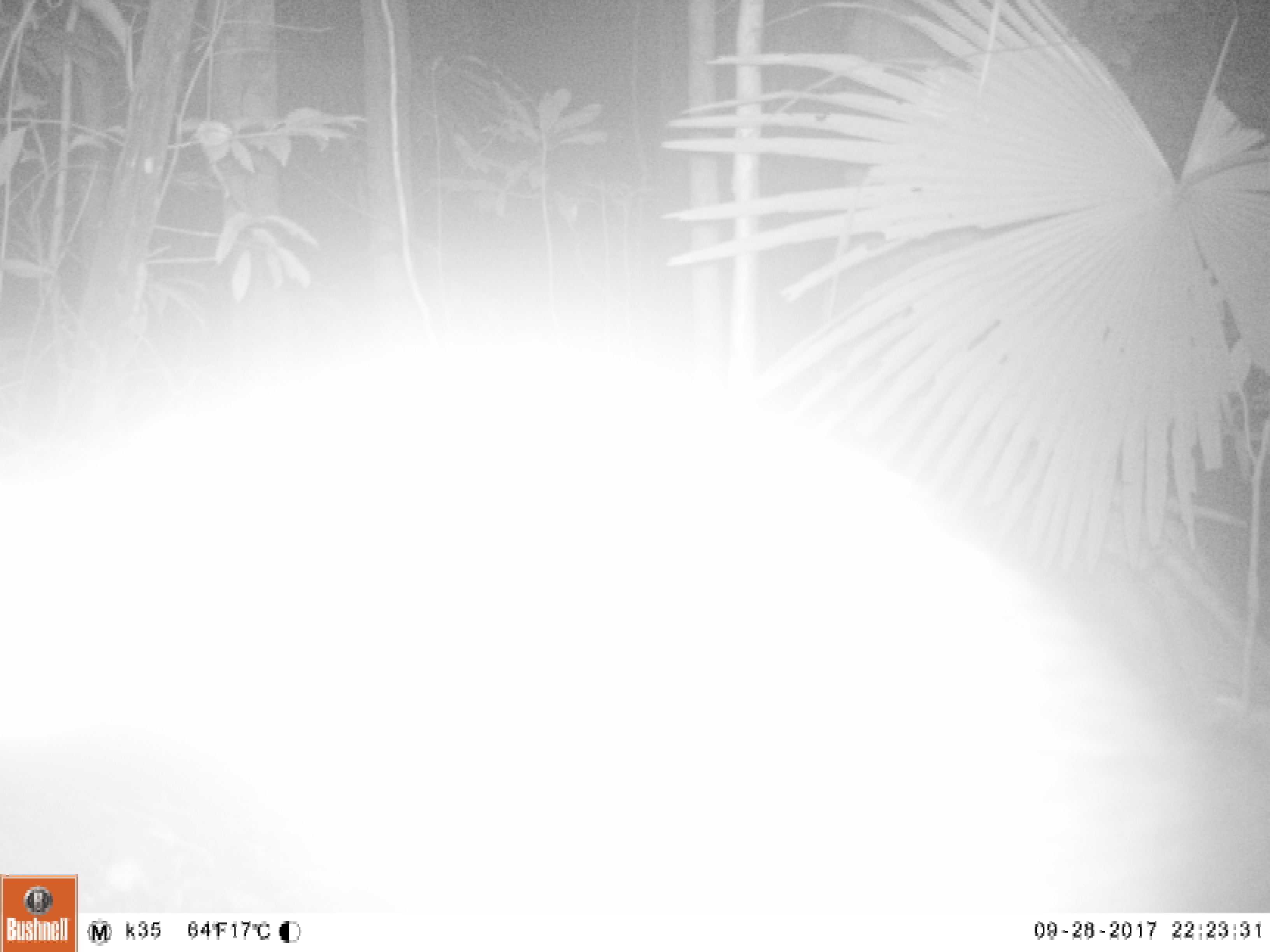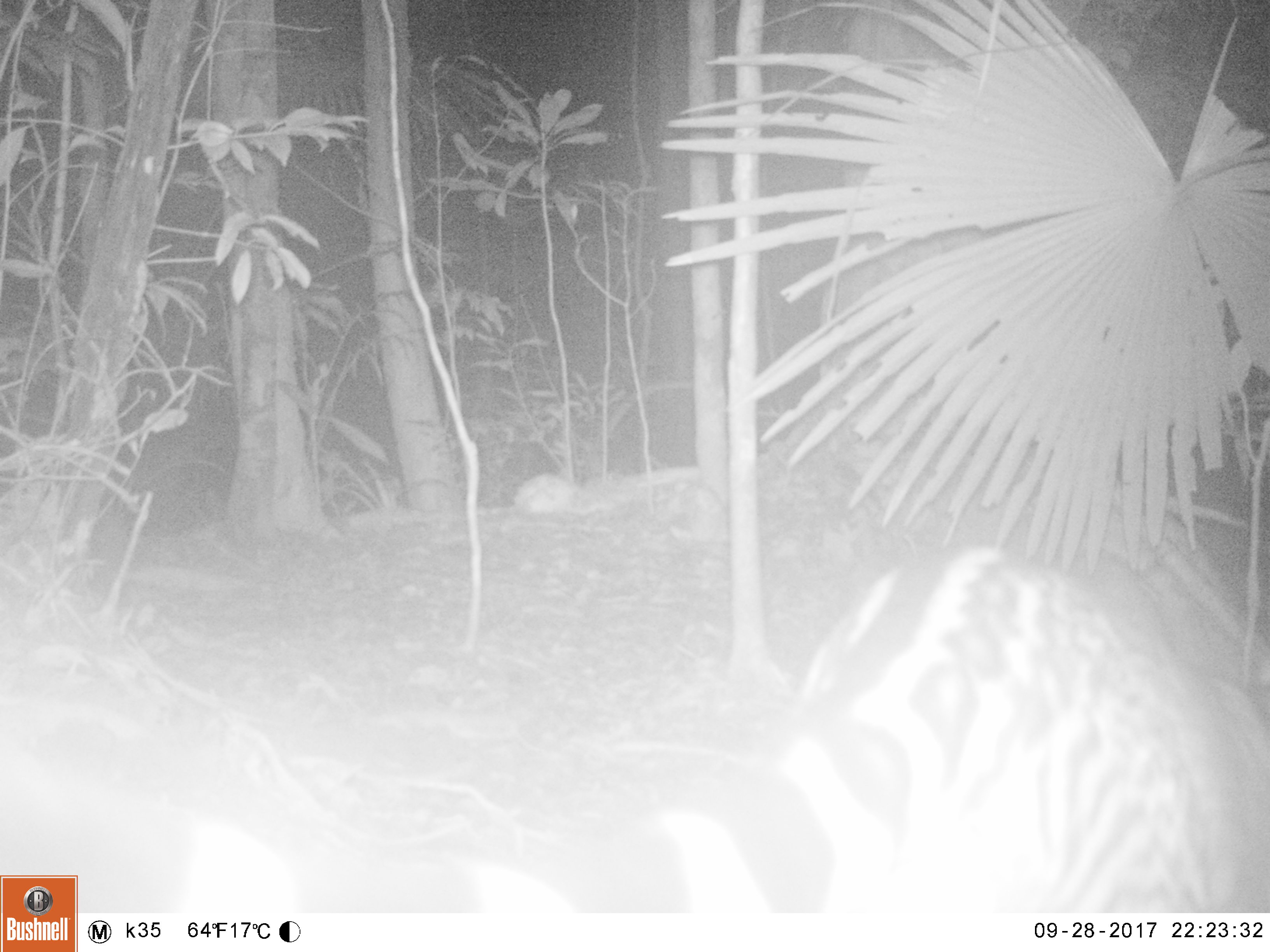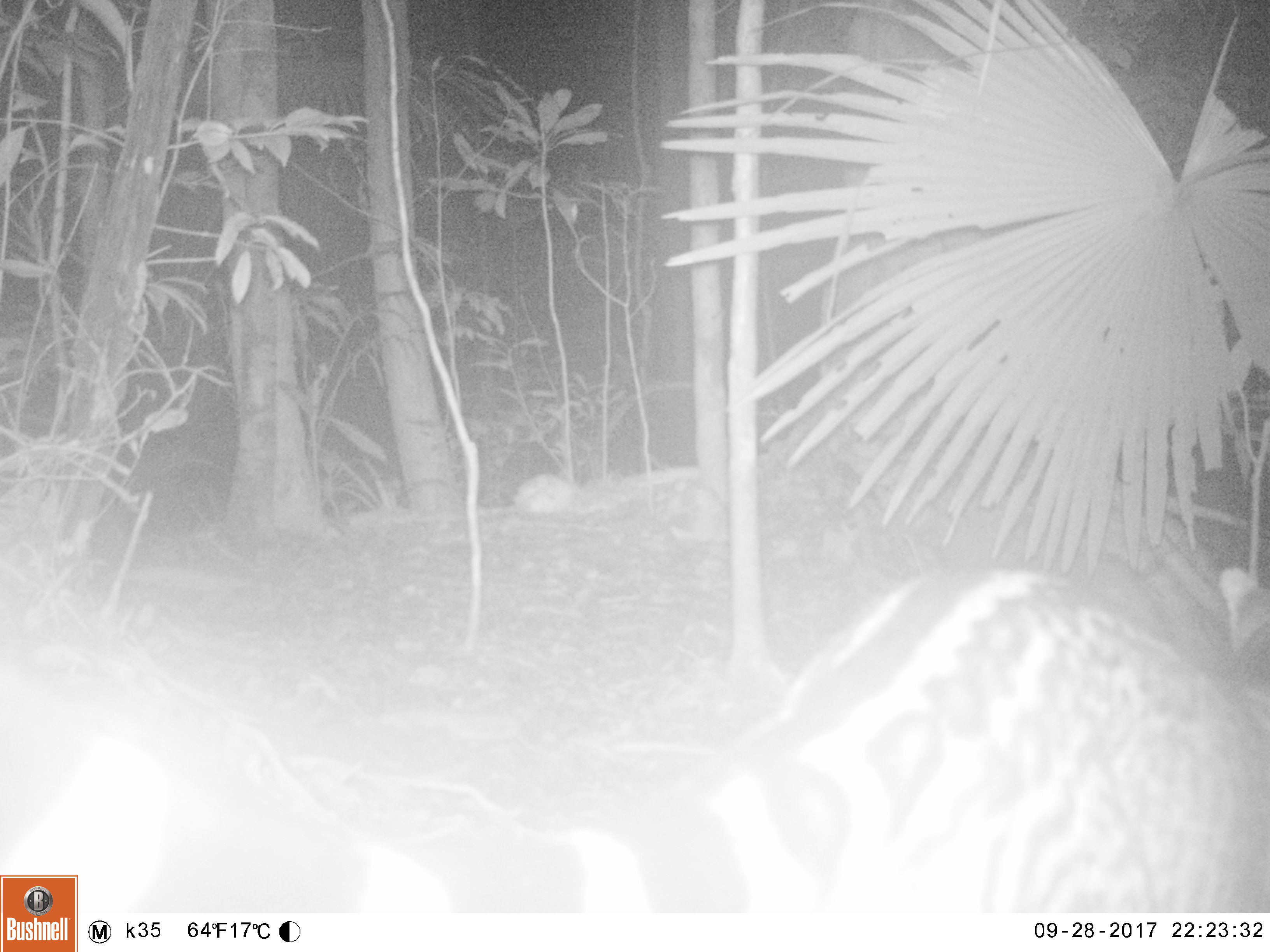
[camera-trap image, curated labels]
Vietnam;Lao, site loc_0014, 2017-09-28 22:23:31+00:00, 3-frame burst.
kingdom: Animalia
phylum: Chordata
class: Mammalia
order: Carnivora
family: Viverridae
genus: Viverra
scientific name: Viverra zibetha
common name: large indian civet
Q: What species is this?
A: Large indian civet (Viverra zibetha).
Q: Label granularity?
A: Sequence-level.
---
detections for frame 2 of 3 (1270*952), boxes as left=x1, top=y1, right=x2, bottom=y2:
large indian civet: left=181, top=539, right=1270, bottom=911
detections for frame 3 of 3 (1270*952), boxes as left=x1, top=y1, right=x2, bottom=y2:
large indian civet: left=351, top=557, right=1270, bottom=911